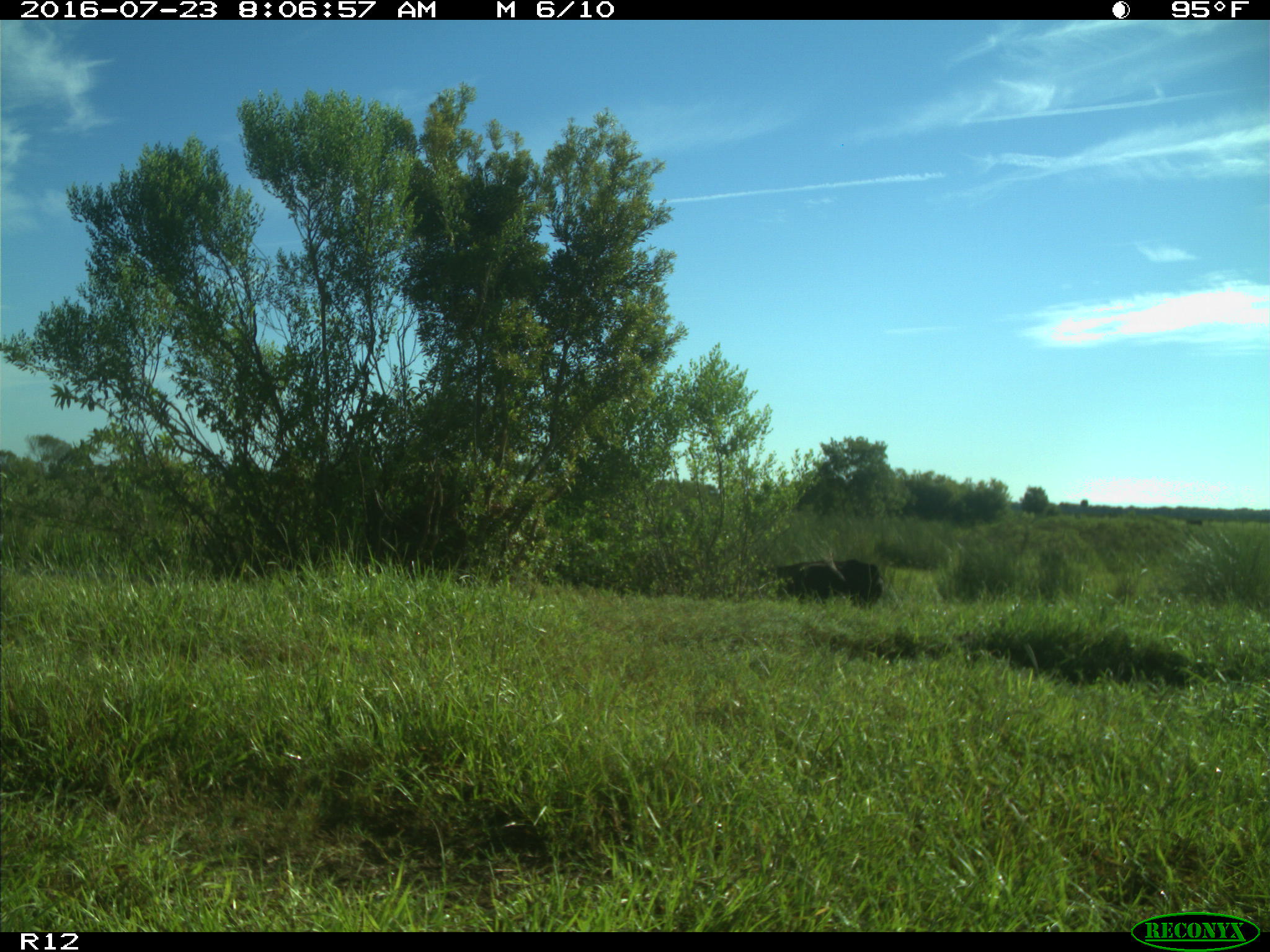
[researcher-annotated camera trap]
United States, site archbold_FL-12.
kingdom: Animalia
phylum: Chordata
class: Mammalia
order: Artiodactyla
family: Bovidae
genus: Bos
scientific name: Bos taurus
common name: domestic cow